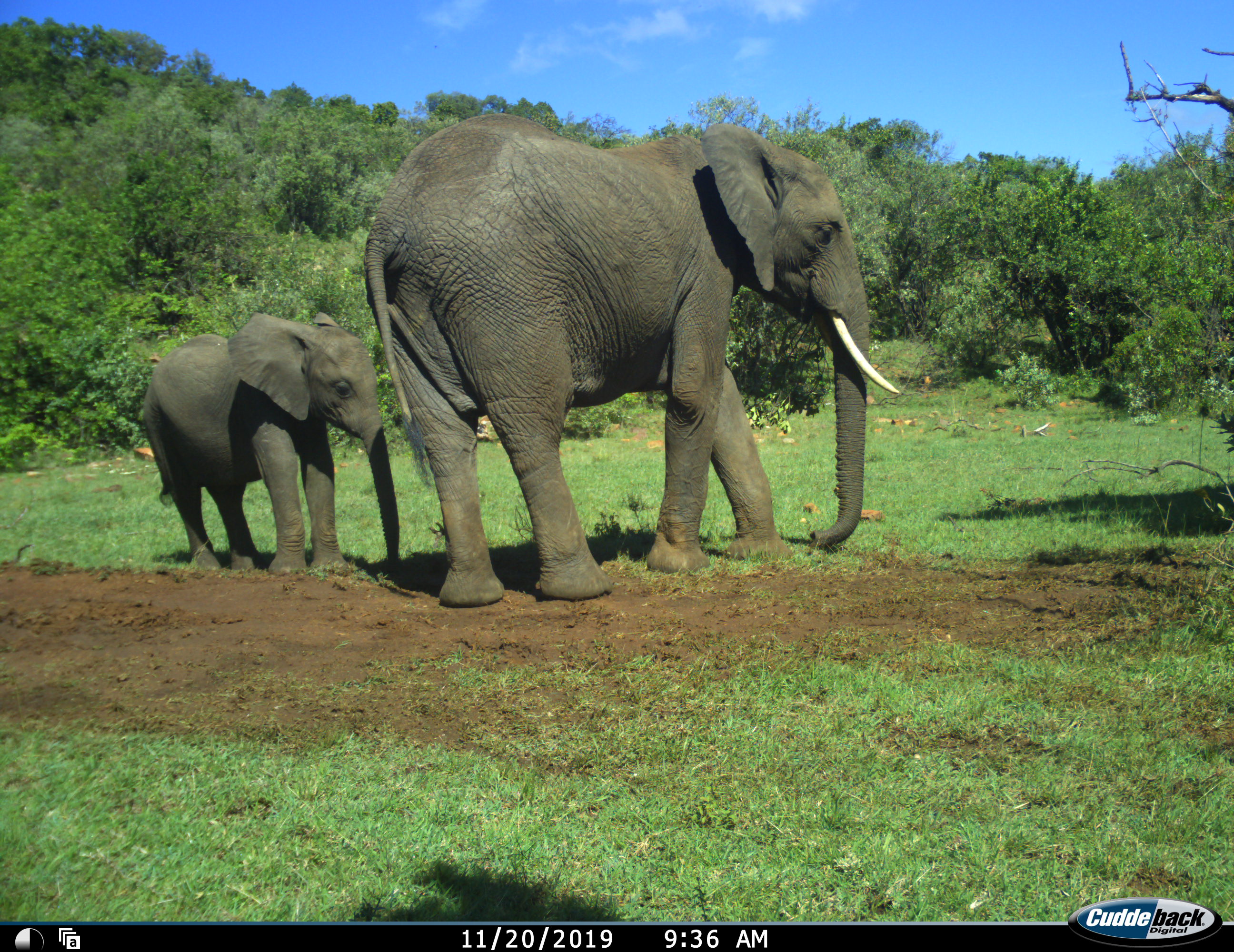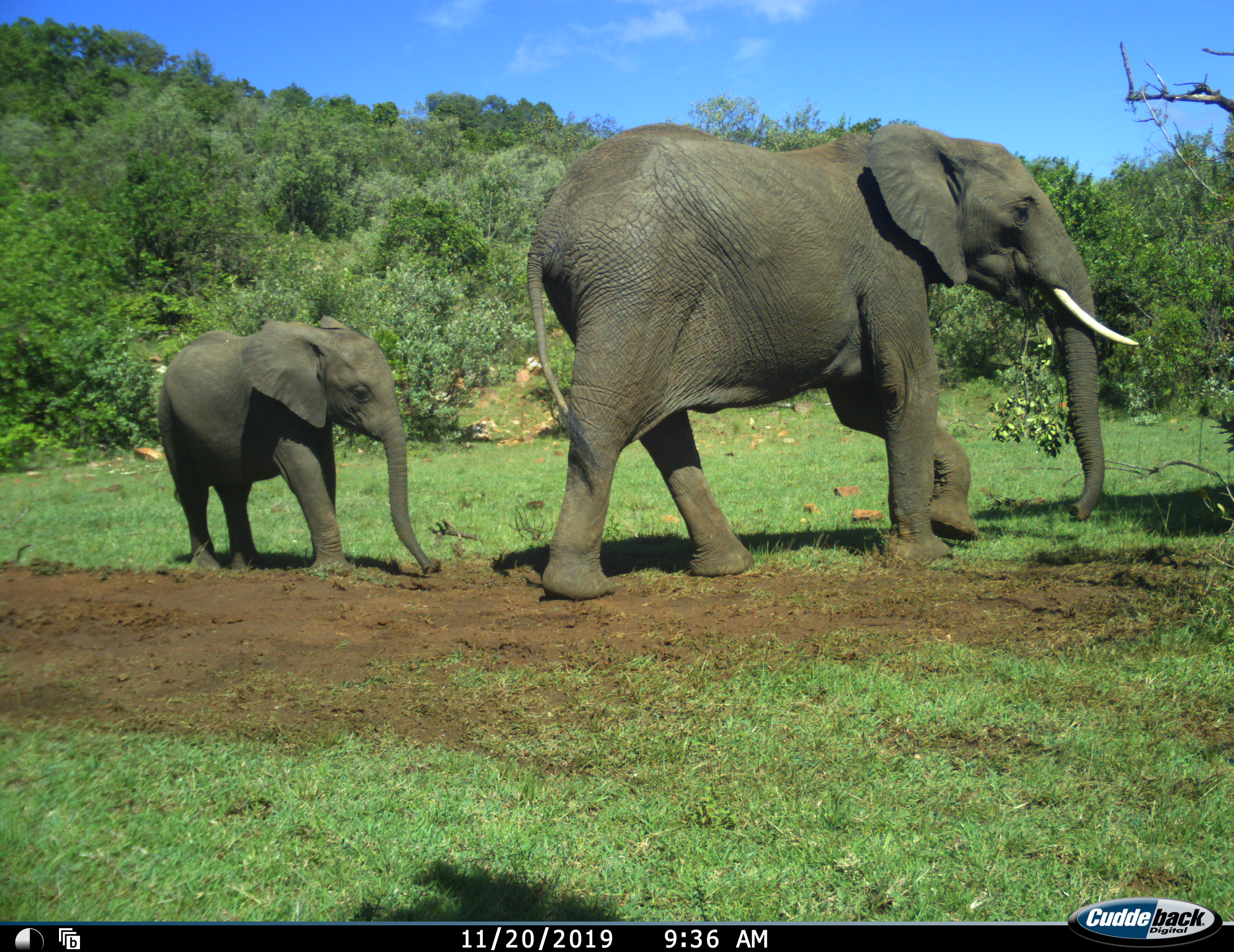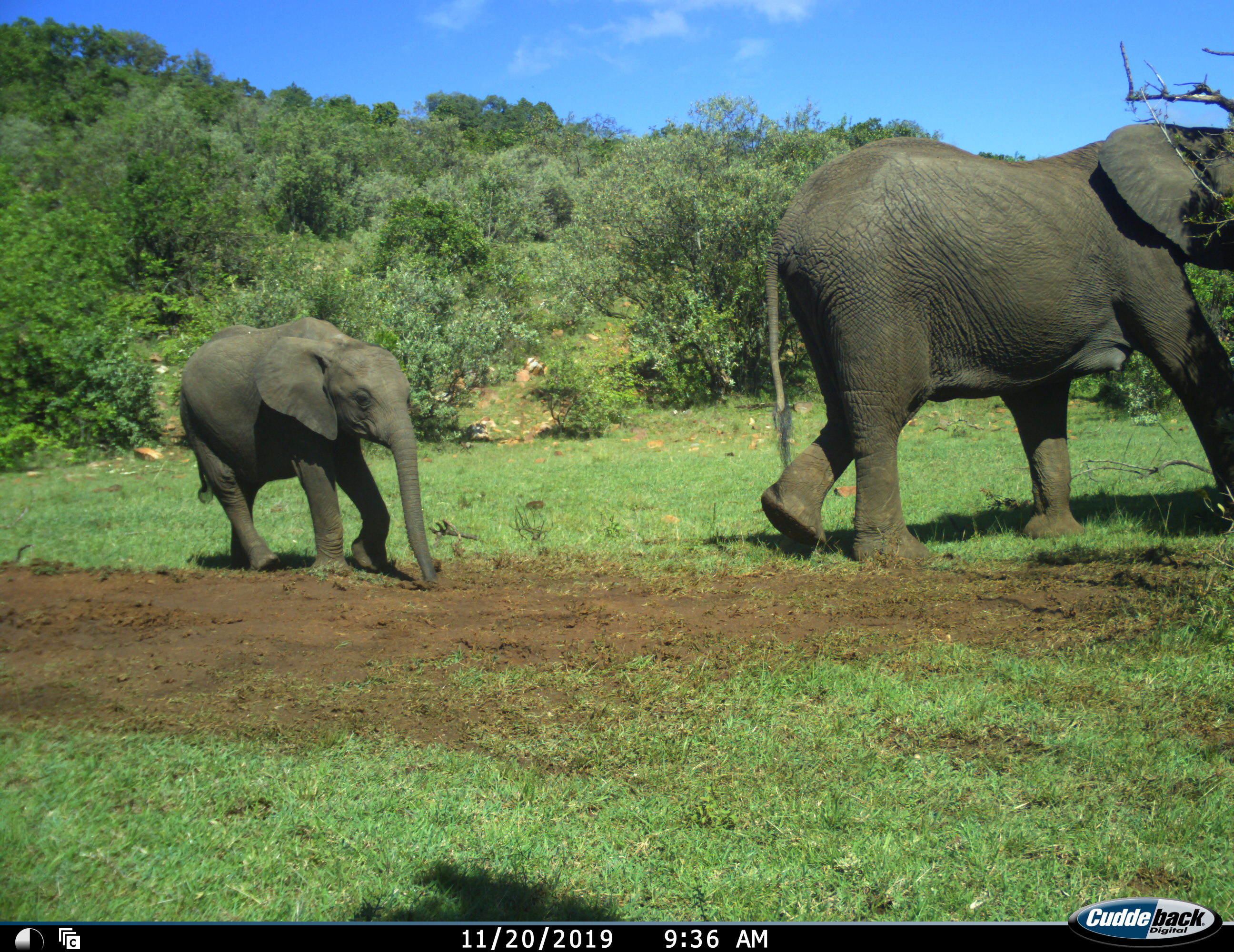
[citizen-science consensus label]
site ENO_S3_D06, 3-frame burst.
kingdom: Animalia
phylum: Chordata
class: Mammalia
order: Proboscidea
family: Elephantidae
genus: Loxodonta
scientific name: Loxodonta africana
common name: african bush elephant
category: elephant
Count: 2.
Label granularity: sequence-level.